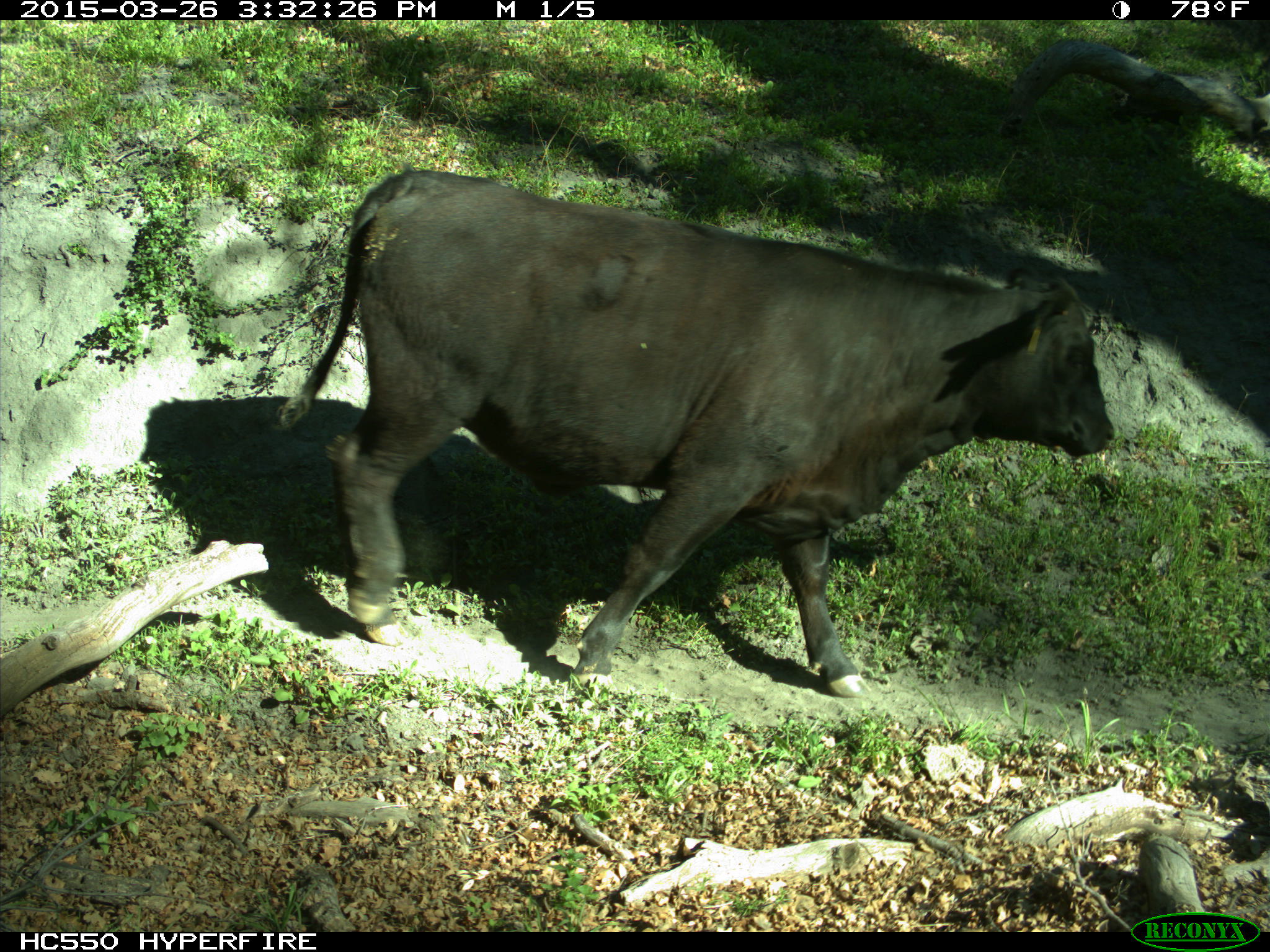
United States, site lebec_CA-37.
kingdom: Animalia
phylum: Chordata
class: Mammalia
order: Artiodactyla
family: Bovidae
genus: Bos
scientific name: Bos taurus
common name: domestic cow